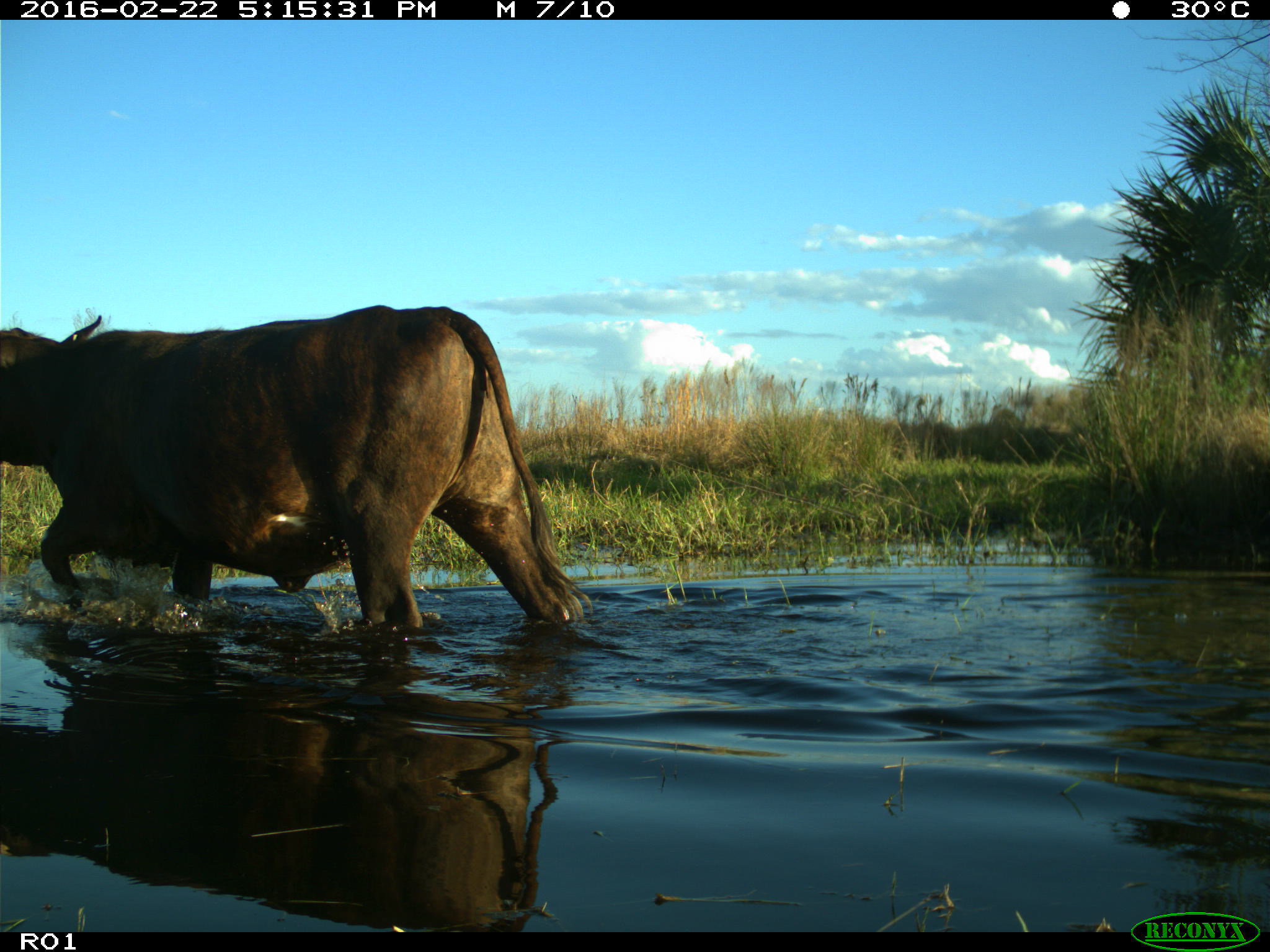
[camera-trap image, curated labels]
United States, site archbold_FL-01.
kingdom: Animalia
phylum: Chordata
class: Mammalia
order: Artiodactyla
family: Bovidae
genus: Bos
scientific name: Bos taurus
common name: domestic cow